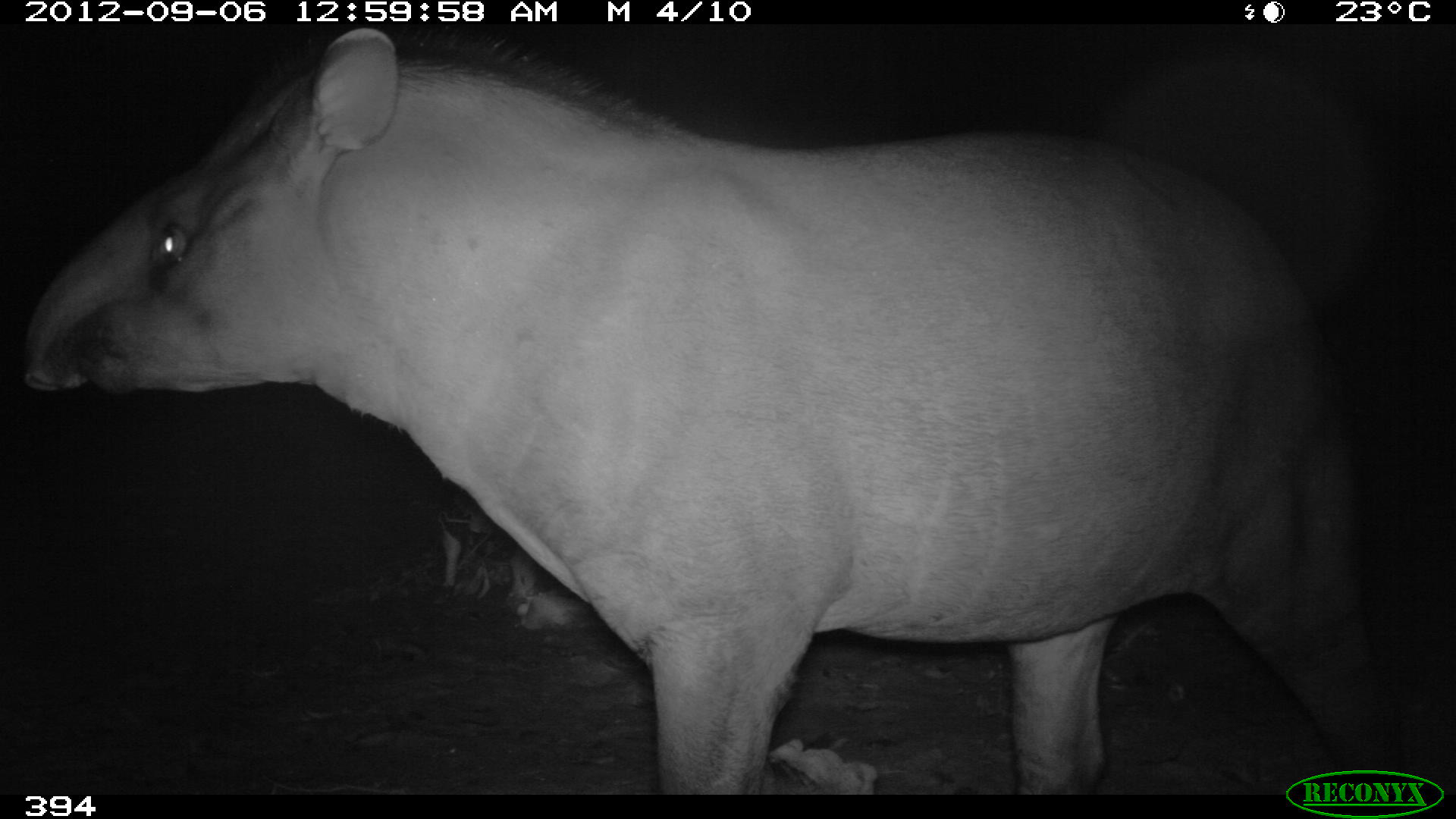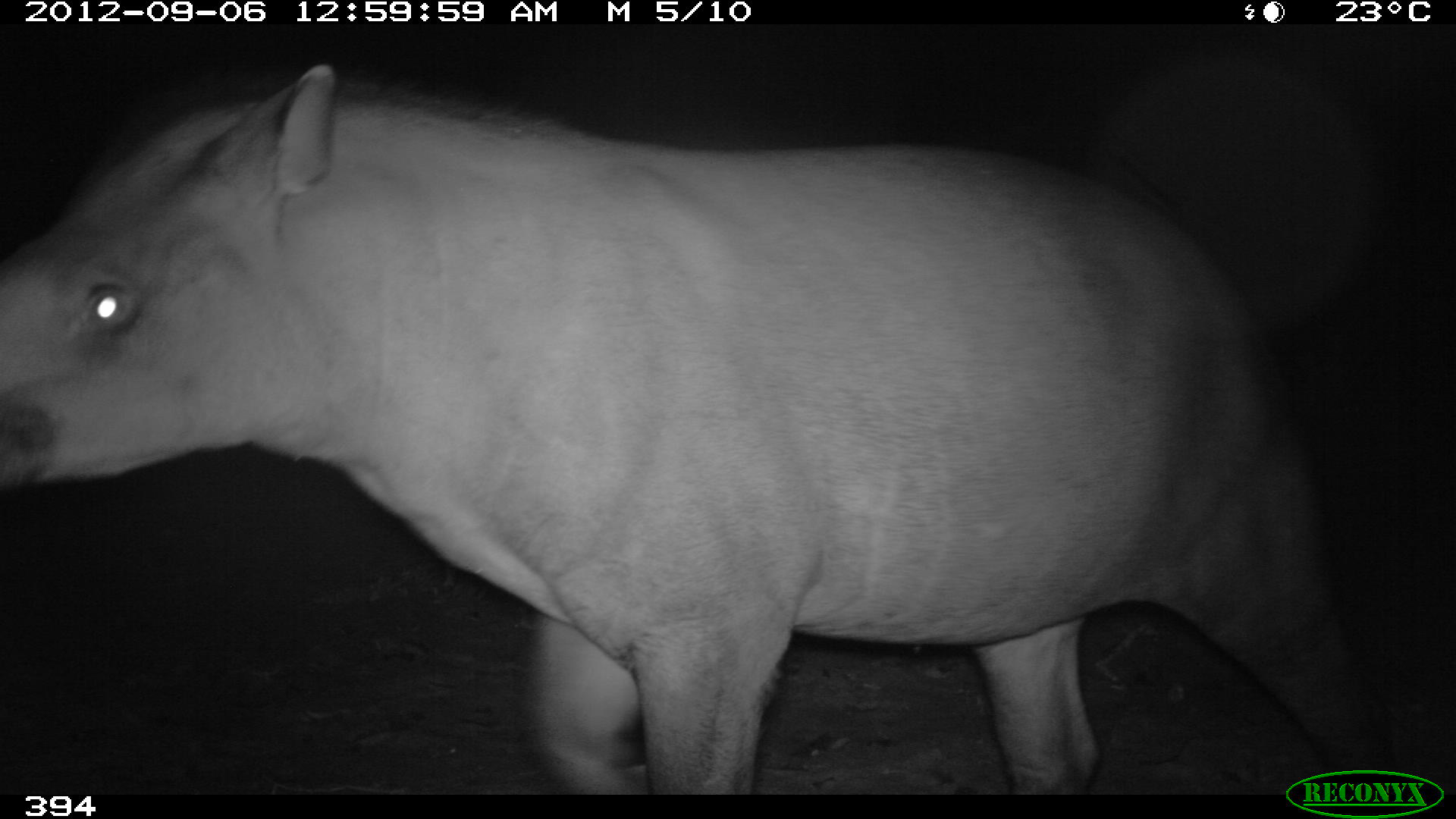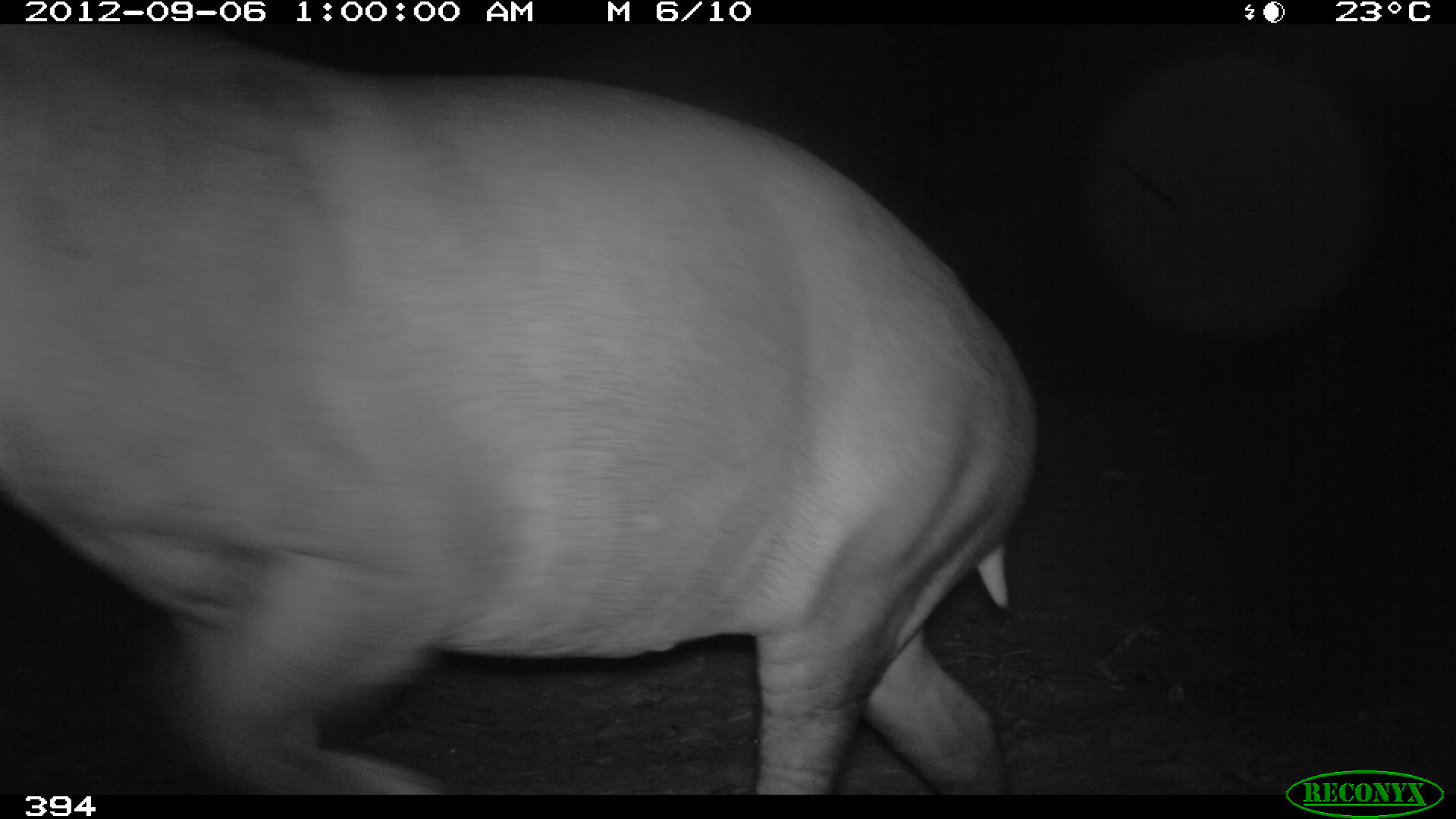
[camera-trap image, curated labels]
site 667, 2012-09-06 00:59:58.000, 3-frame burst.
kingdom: Animalia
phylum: Chordata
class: Mammalia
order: Perissodactyla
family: Tapiridae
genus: Tapirus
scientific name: Tapirus terrestris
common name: south american tapir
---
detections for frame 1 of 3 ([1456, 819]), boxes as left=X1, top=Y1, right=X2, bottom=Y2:
tapirus terrestris: left=16, top=23, right=1403, bottom=795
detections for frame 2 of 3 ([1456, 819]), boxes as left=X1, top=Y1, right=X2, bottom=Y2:
tapirus terrestris: left=0, top=62, right=1391, bottom=795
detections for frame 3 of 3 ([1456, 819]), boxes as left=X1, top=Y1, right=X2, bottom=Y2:
tapirus terrestris: left=0, top=23, right=1033, bottom=793